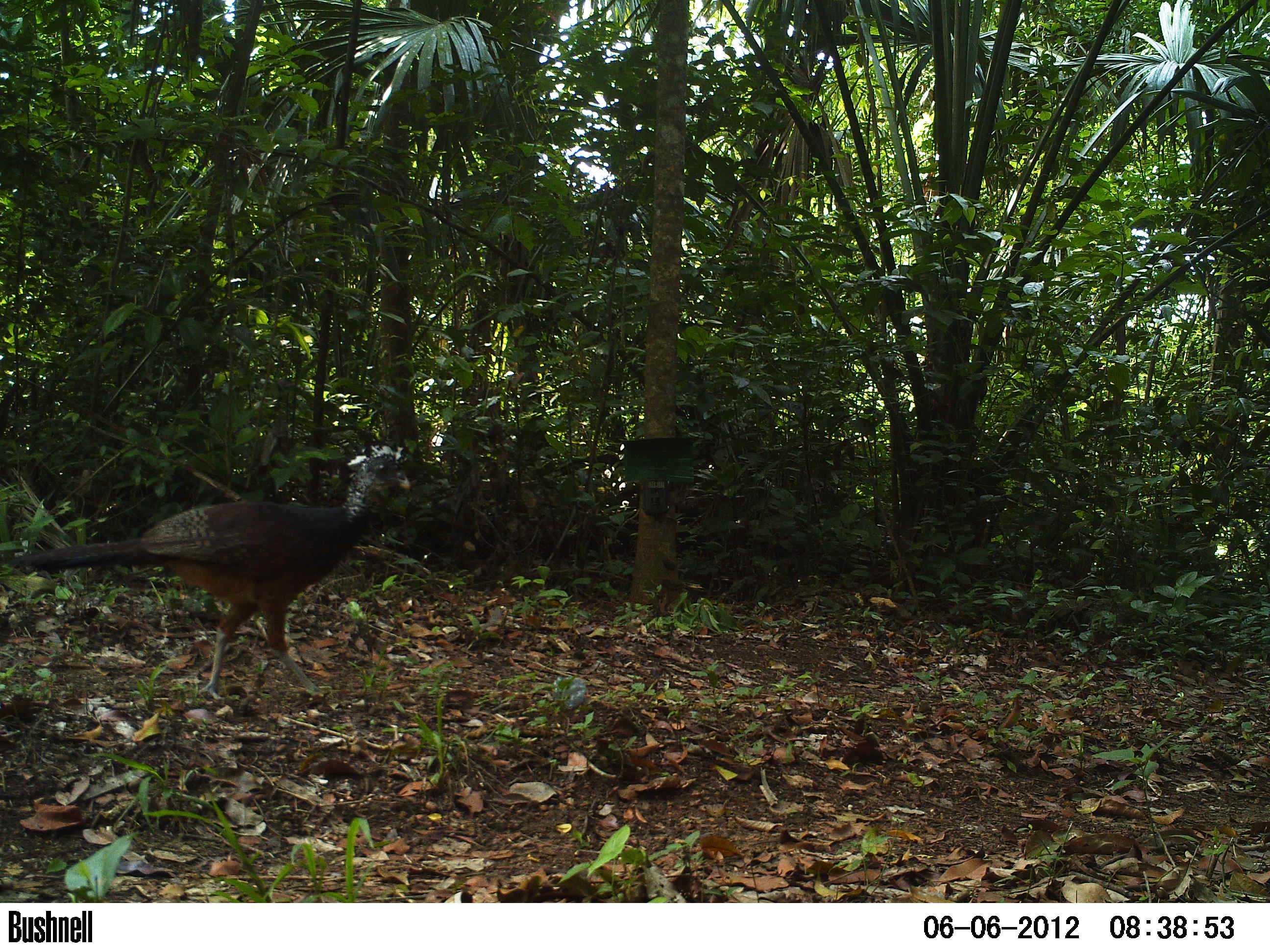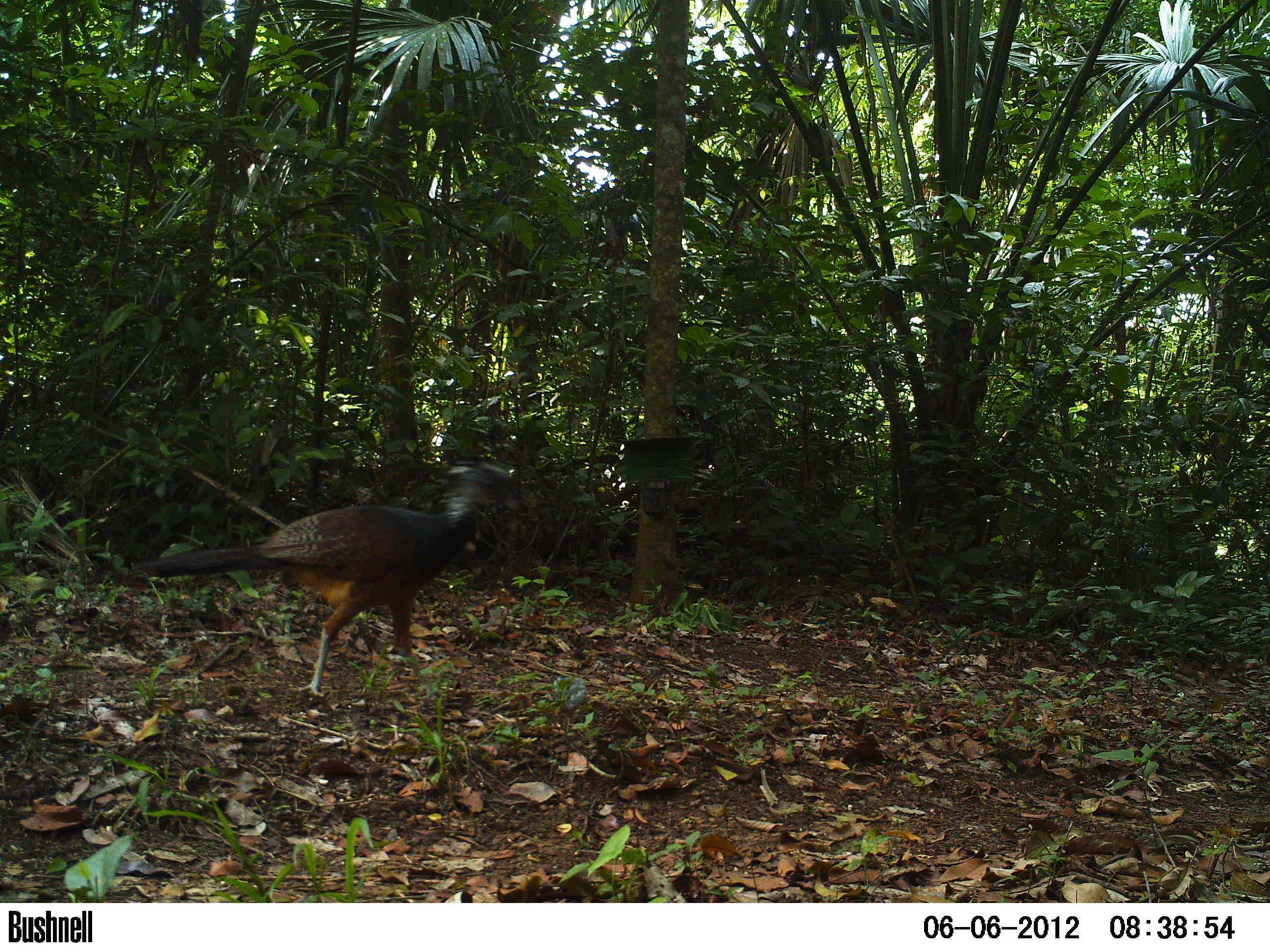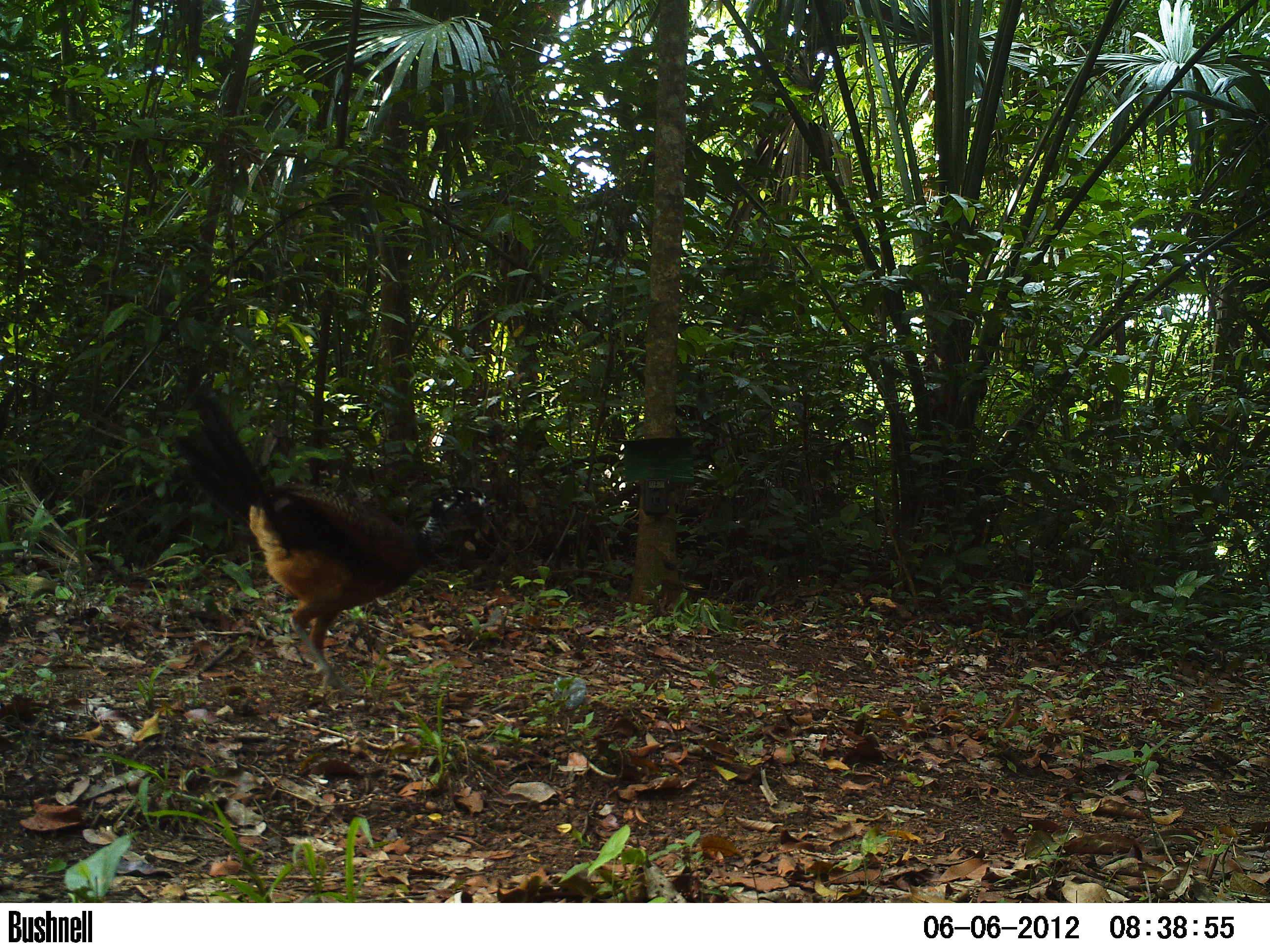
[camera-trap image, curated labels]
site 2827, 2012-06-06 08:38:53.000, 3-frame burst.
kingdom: Animalia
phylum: Chordata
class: Aves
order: Galliformes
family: Cracidae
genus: Crax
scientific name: Crax rubra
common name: great curassow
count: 3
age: adult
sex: female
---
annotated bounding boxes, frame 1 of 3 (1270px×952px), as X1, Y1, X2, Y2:
crax rubra: 9, 436, 413, 702